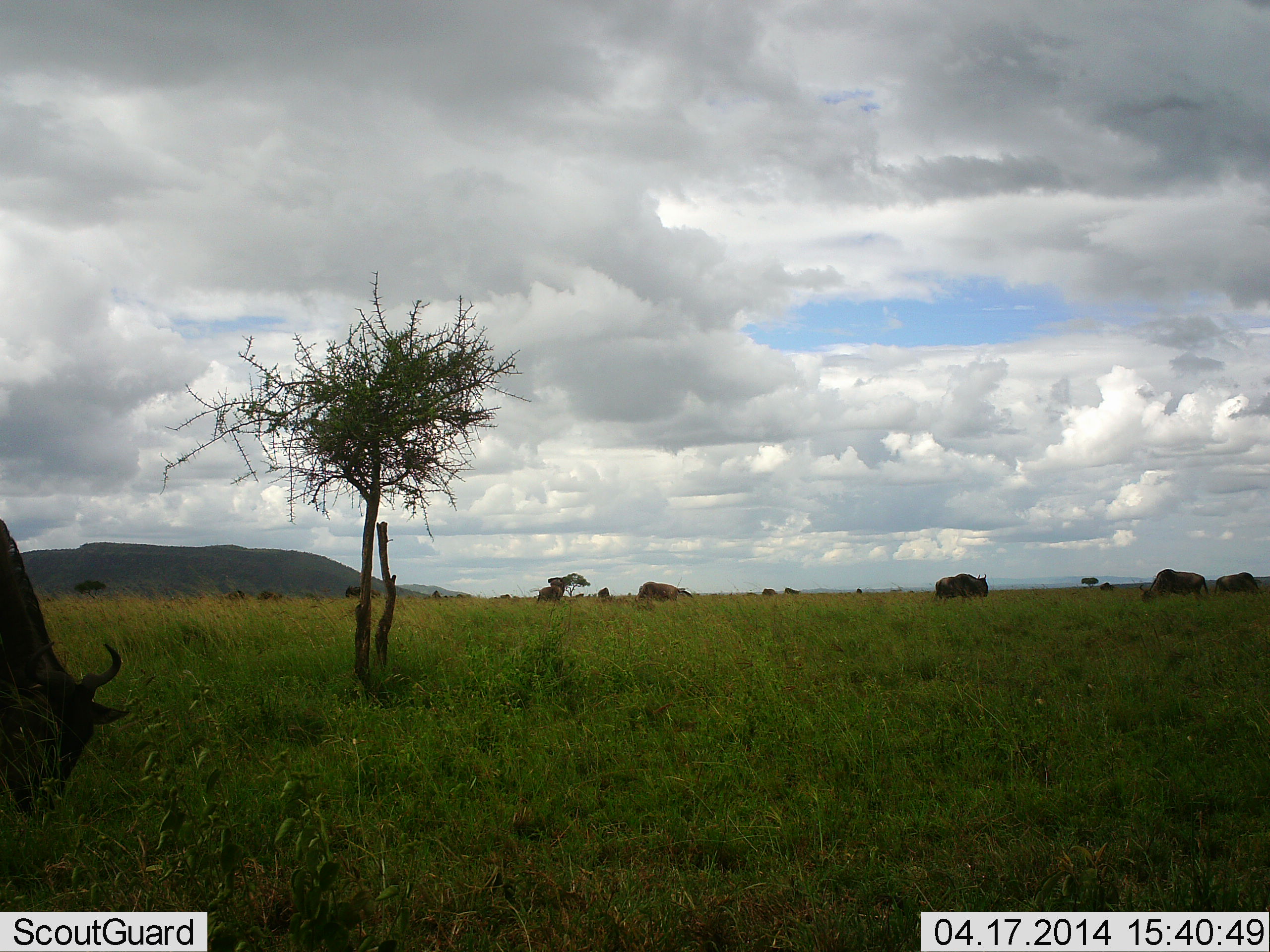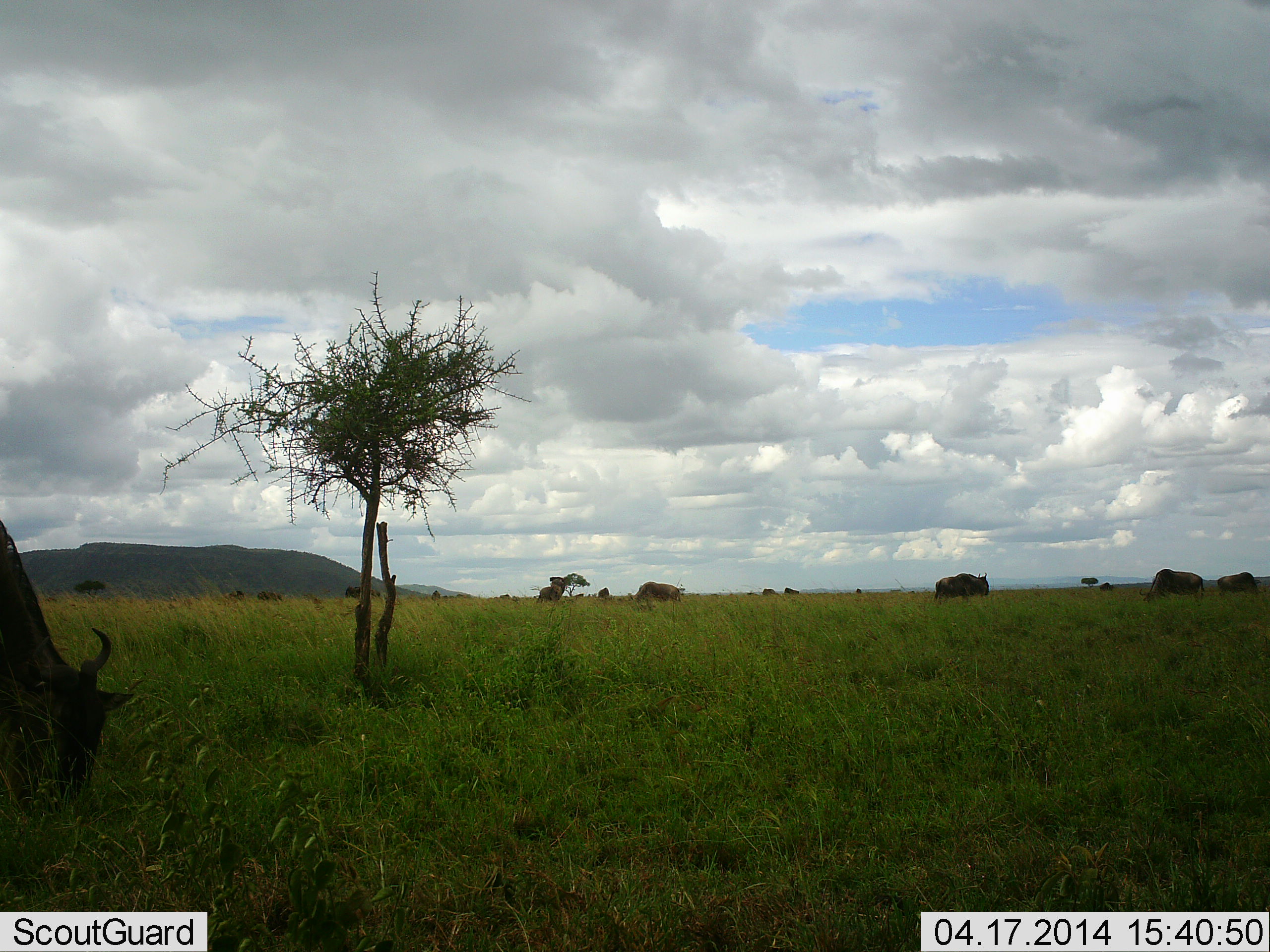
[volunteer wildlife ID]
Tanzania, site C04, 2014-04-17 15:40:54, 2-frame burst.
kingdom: Animalia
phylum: Chordata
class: Mammalia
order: Artiodactyla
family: Bovidae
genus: Connochaetes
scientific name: Connochaetes taurinus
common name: blue wildebeest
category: wildebeest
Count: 10.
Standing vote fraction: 27%.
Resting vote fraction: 0%.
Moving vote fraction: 0%.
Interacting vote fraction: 0%.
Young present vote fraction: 0%.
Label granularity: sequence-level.